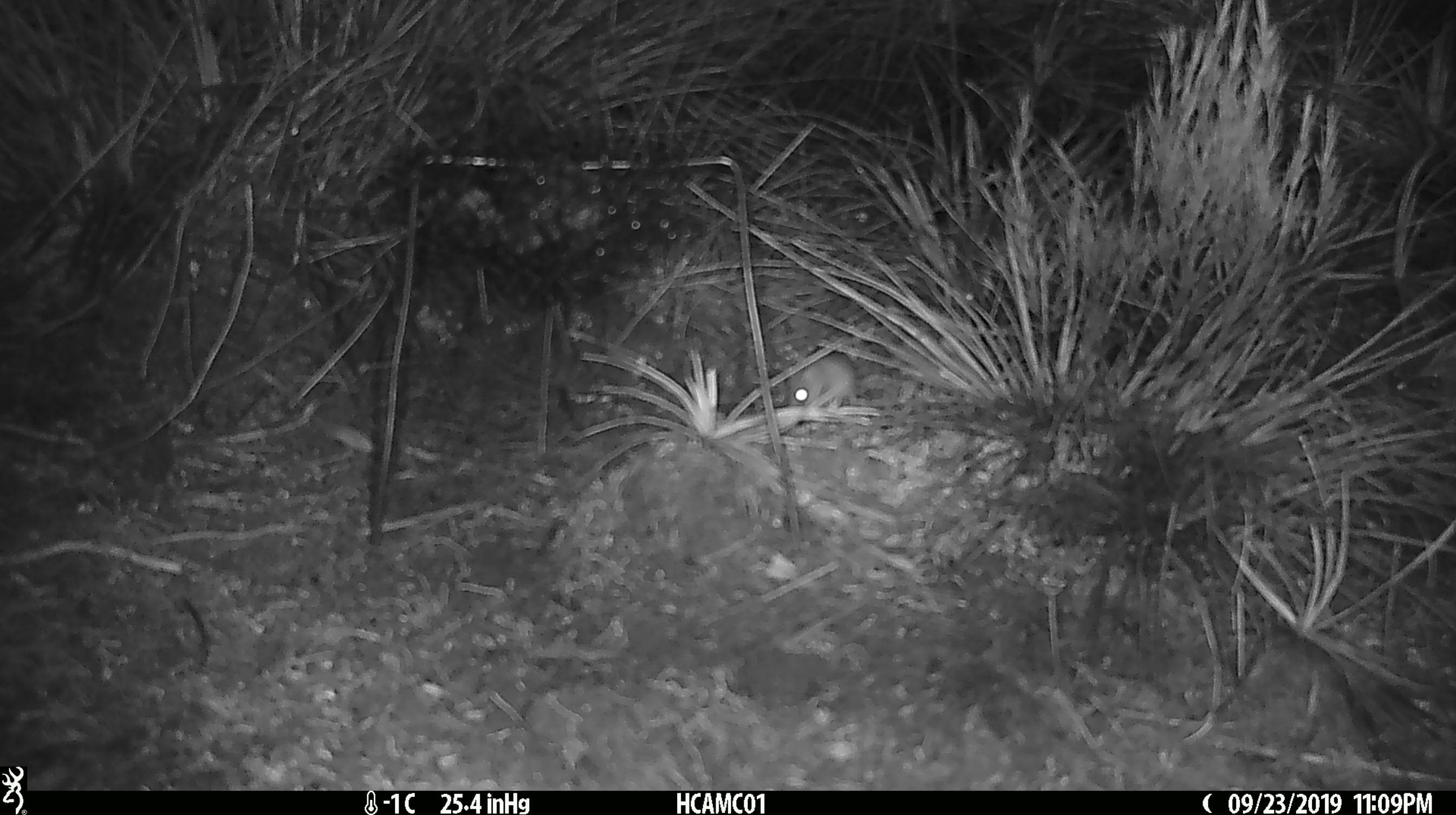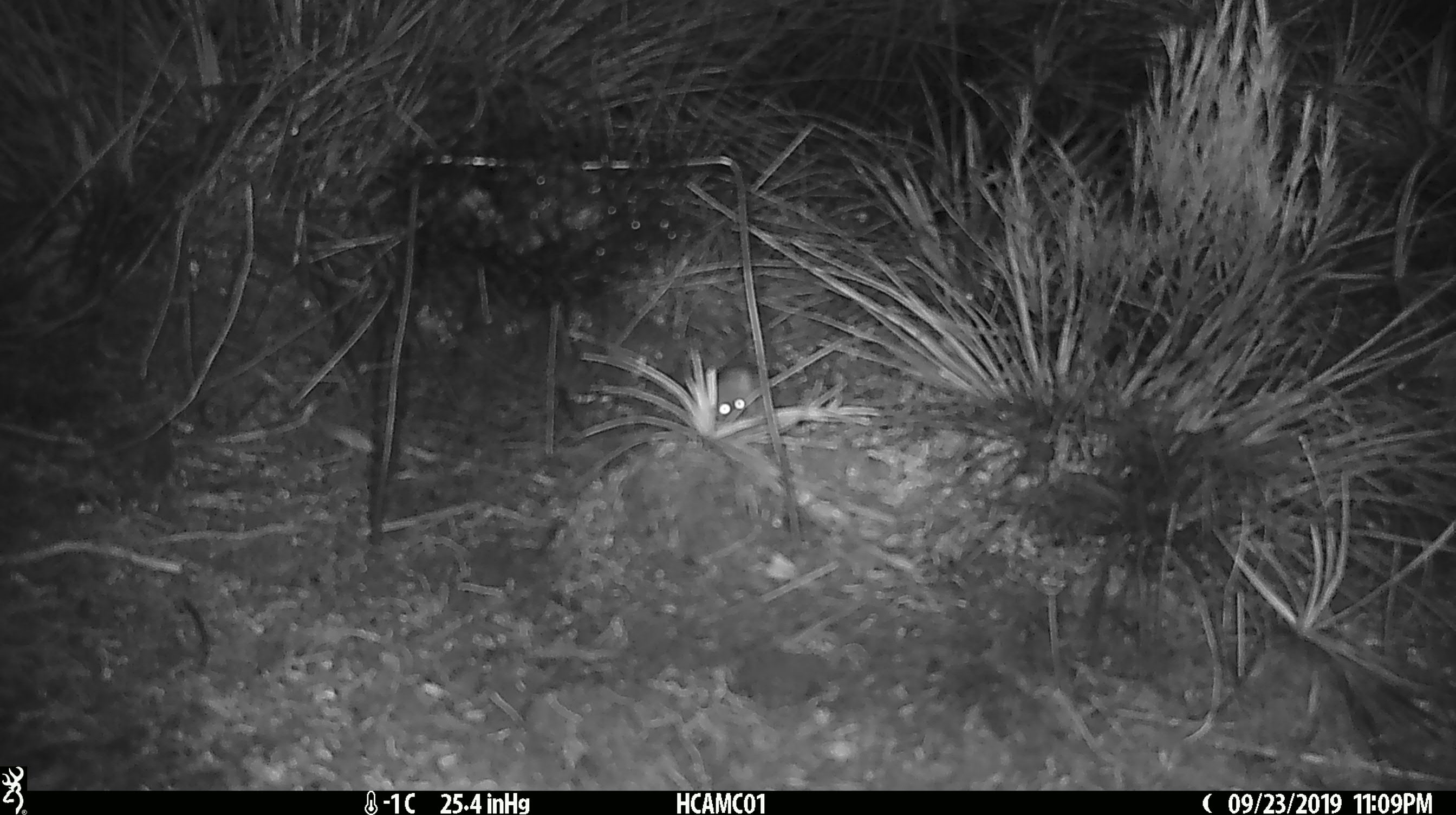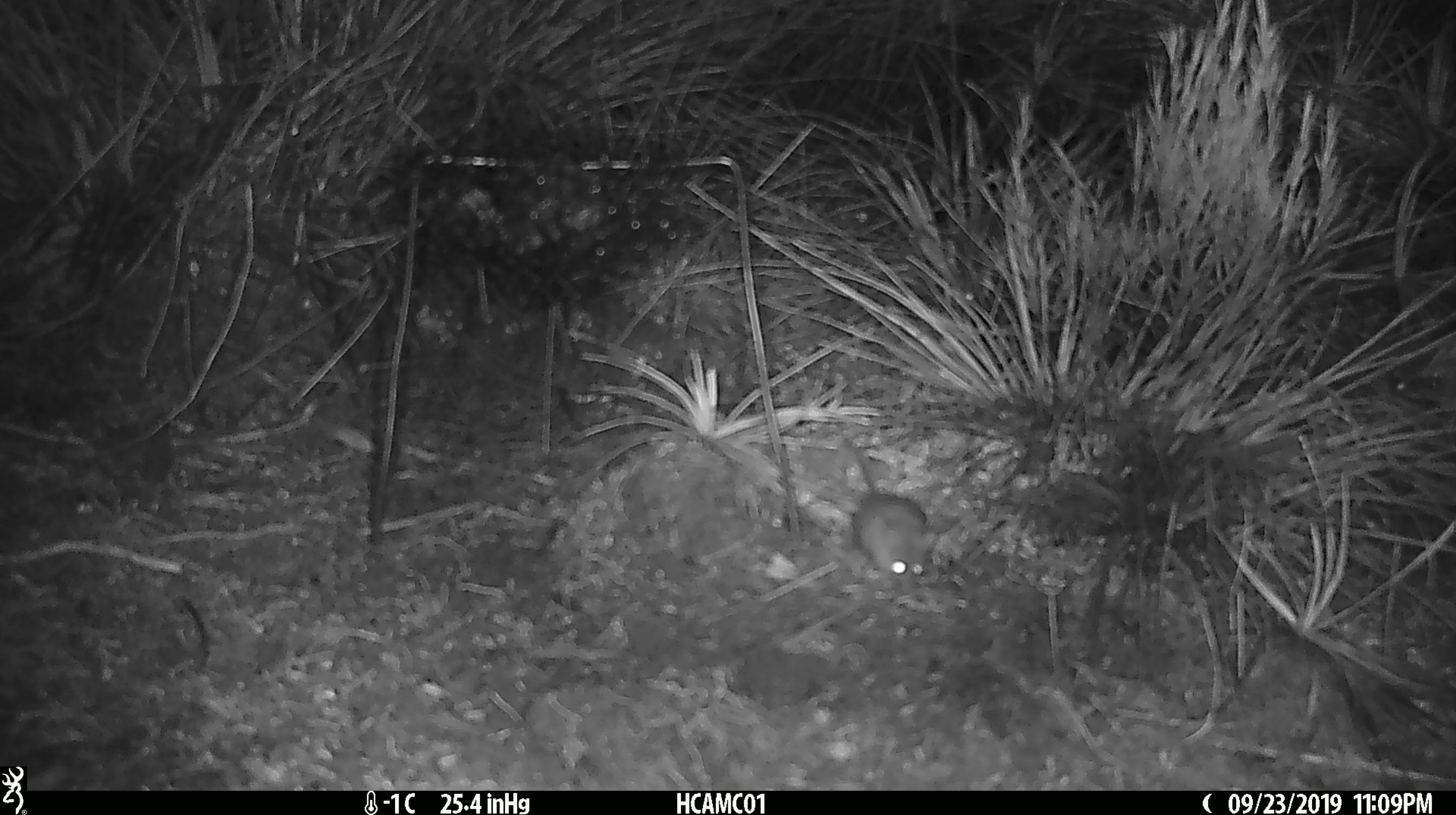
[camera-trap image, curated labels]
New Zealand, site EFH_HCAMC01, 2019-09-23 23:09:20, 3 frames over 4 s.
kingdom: Animalia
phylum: Chordata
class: Mammalia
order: Rodentia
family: Muridae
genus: Mus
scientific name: Mus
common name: mouse